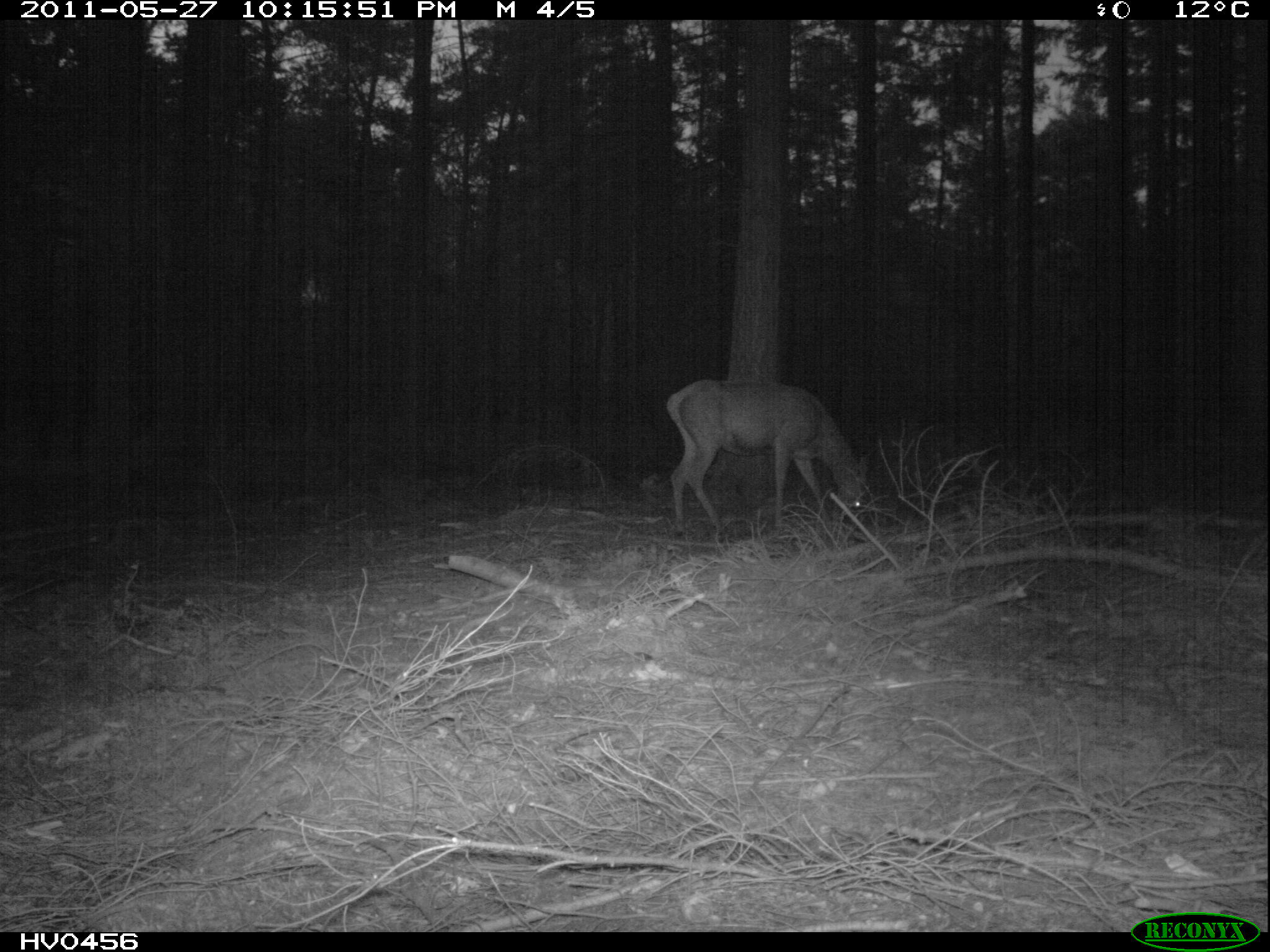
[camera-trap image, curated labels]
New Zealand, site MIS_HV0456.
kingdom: Animalia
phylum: Chordata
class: Mammalia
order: Artiodactyla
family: Cervidae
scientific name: Cervidae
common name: deer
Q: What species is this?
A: Deer (Cervidae).